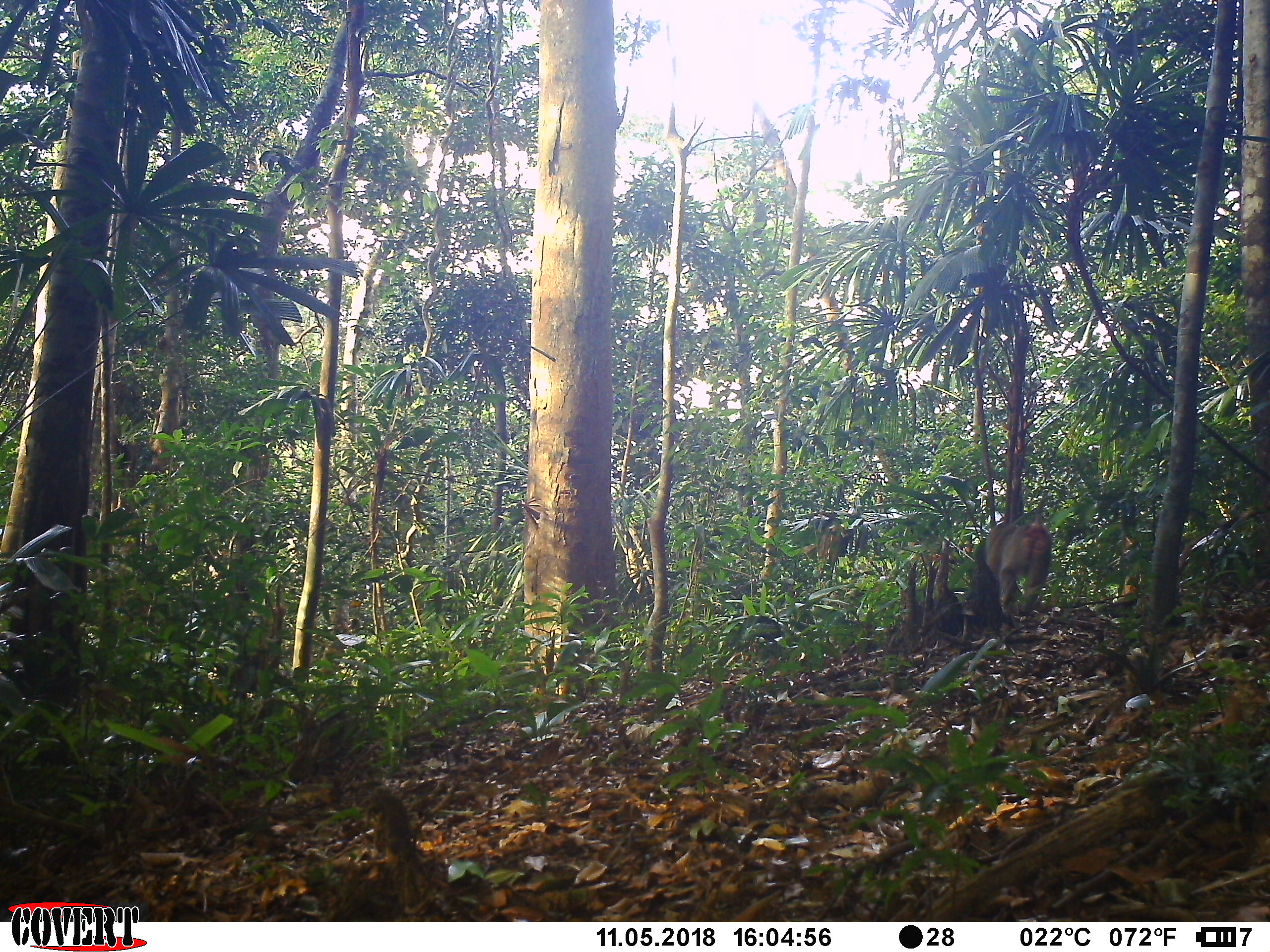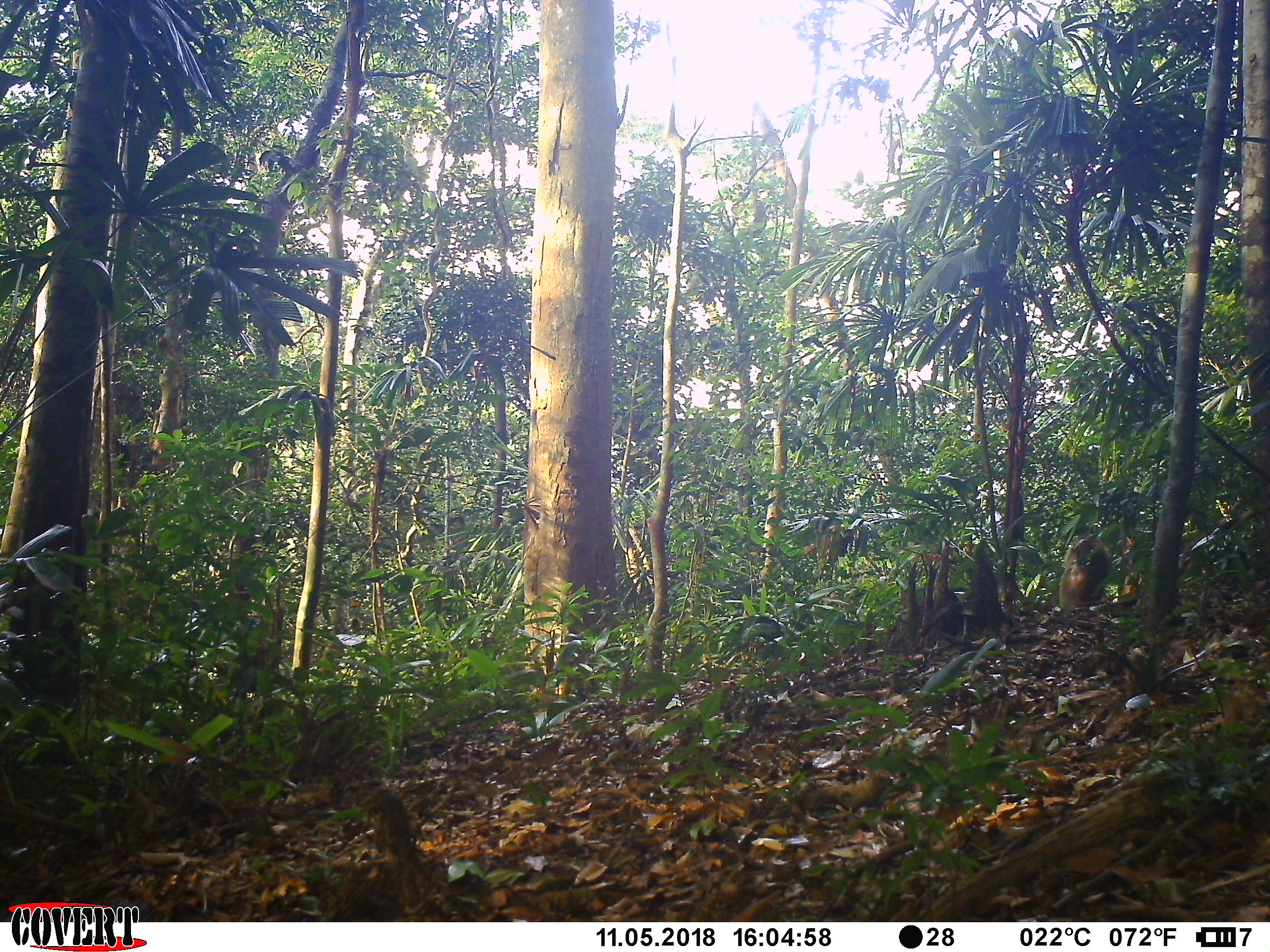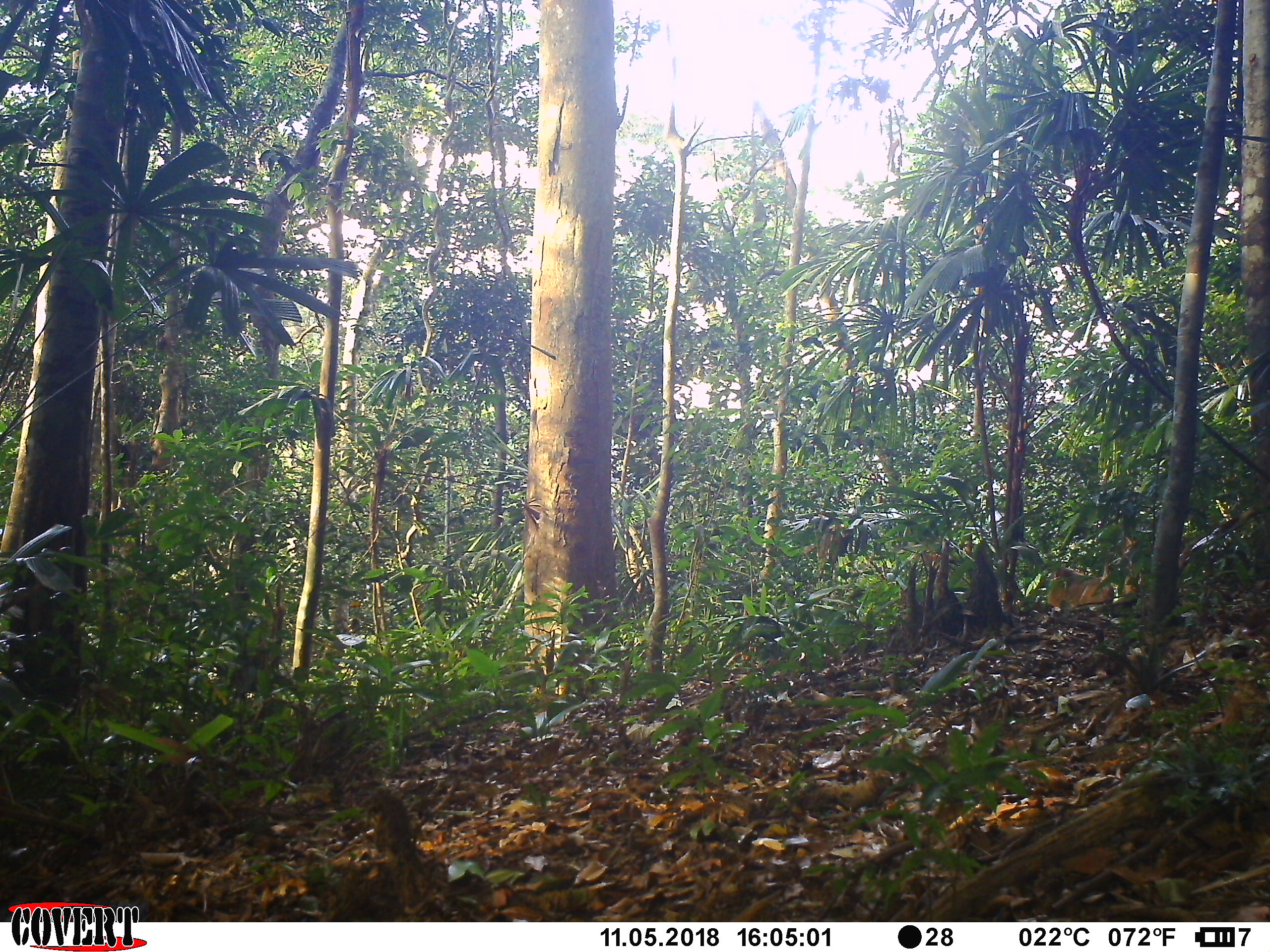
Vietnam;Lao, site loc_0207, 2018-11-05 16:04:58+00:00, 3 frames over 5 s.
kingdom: Animalia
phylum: Chordata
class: Mammalia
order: Primates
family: Cercopithecidae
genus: Macaca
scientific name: Macaca nemestrina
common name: pig-tailed macaque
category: pig tailed macaque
Pig tailed macaque (pig-tailed macaque) (Macaca nemestrina). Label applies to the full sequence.